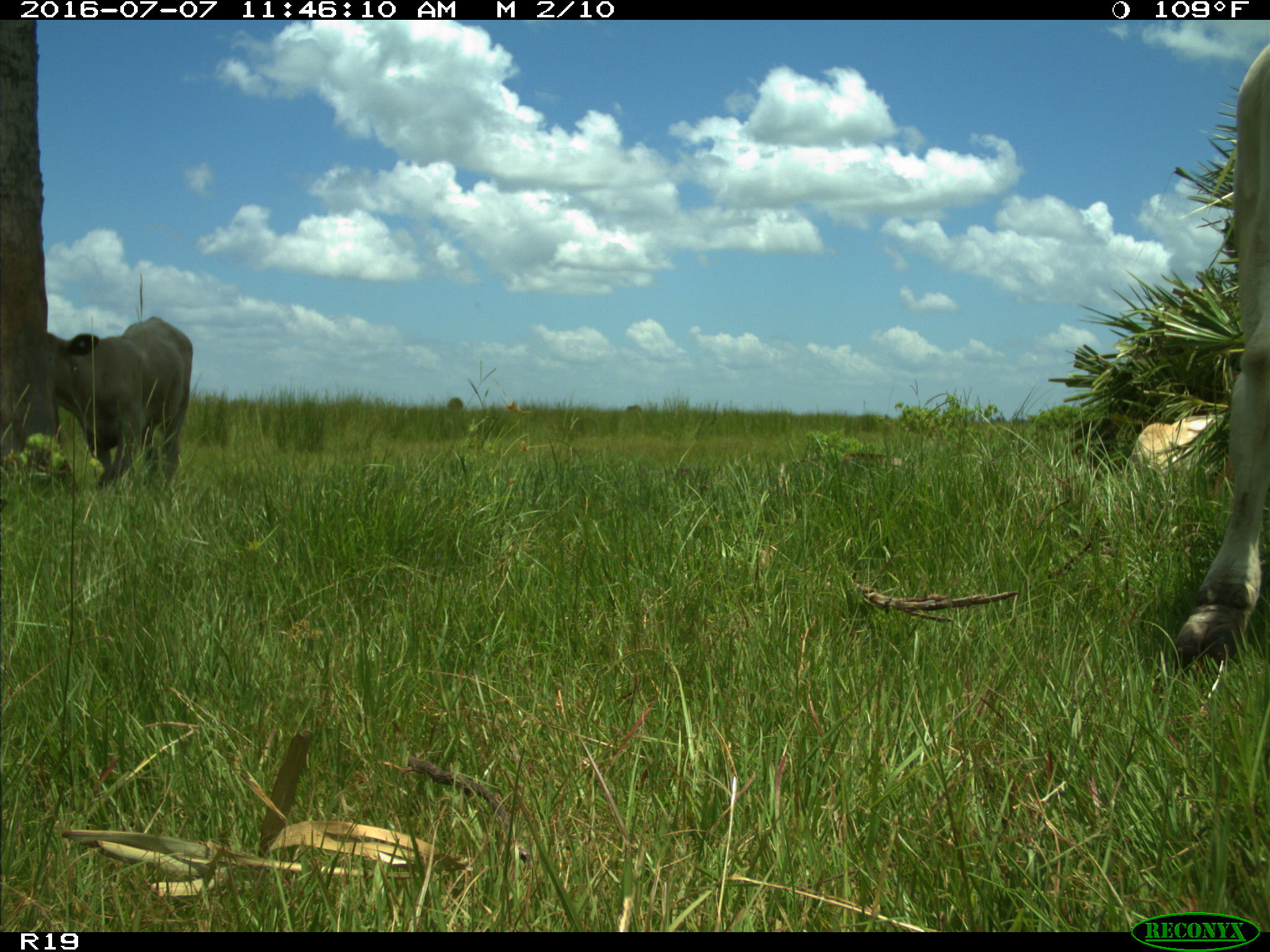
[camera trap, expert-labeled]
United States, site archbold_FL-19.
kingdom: Animalia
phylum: Chordata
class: Mammalia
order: Artiodactyla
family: Bovidae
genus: Bos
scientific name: Bos taurus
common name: domestic cow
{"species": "Bos taurus (domestic cow)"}